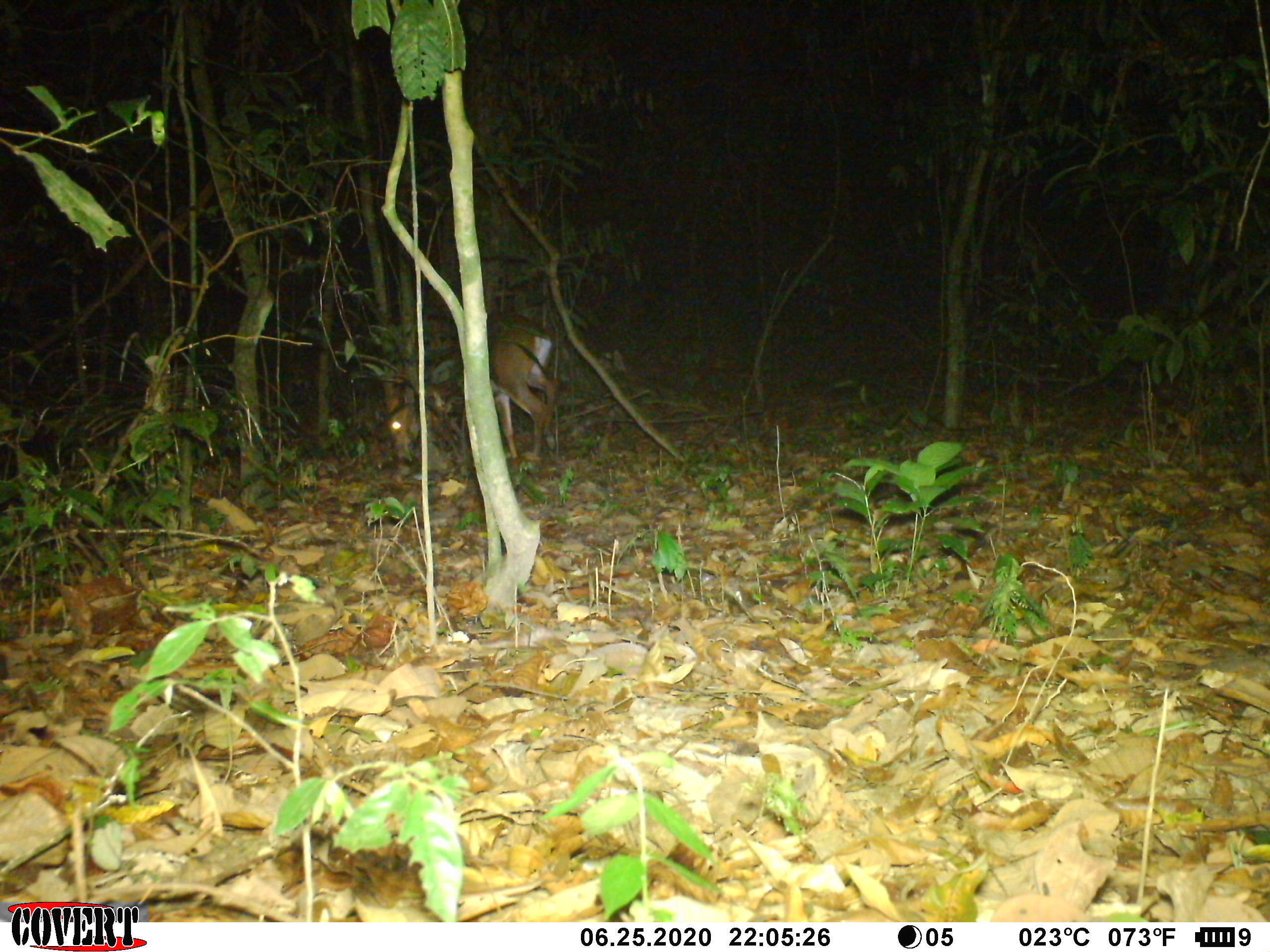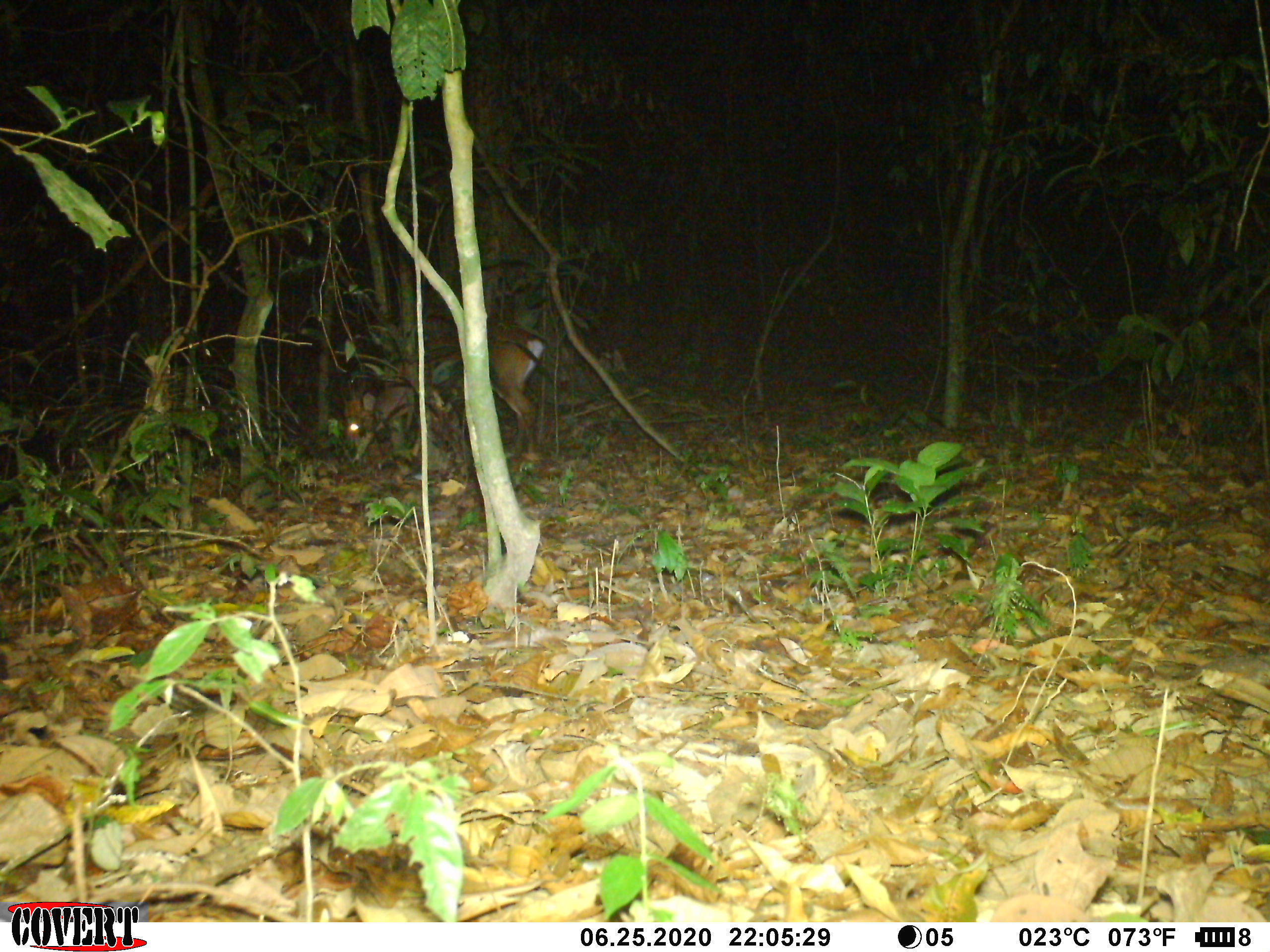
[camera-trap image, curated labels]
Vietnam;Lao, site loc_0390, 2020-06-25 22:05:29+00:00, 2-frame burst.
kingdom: Animalia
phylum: Chordata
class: Mammalia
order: Artiodactyla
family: Cervidae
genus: Muntiacus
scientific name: Muntiacus vuquangensis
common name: large-antlered muntjac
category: large antlered muntjac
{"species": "large antlered muntjac (large-antlered muntjac) (Muntiacus vuquangensis)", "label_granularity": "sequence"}